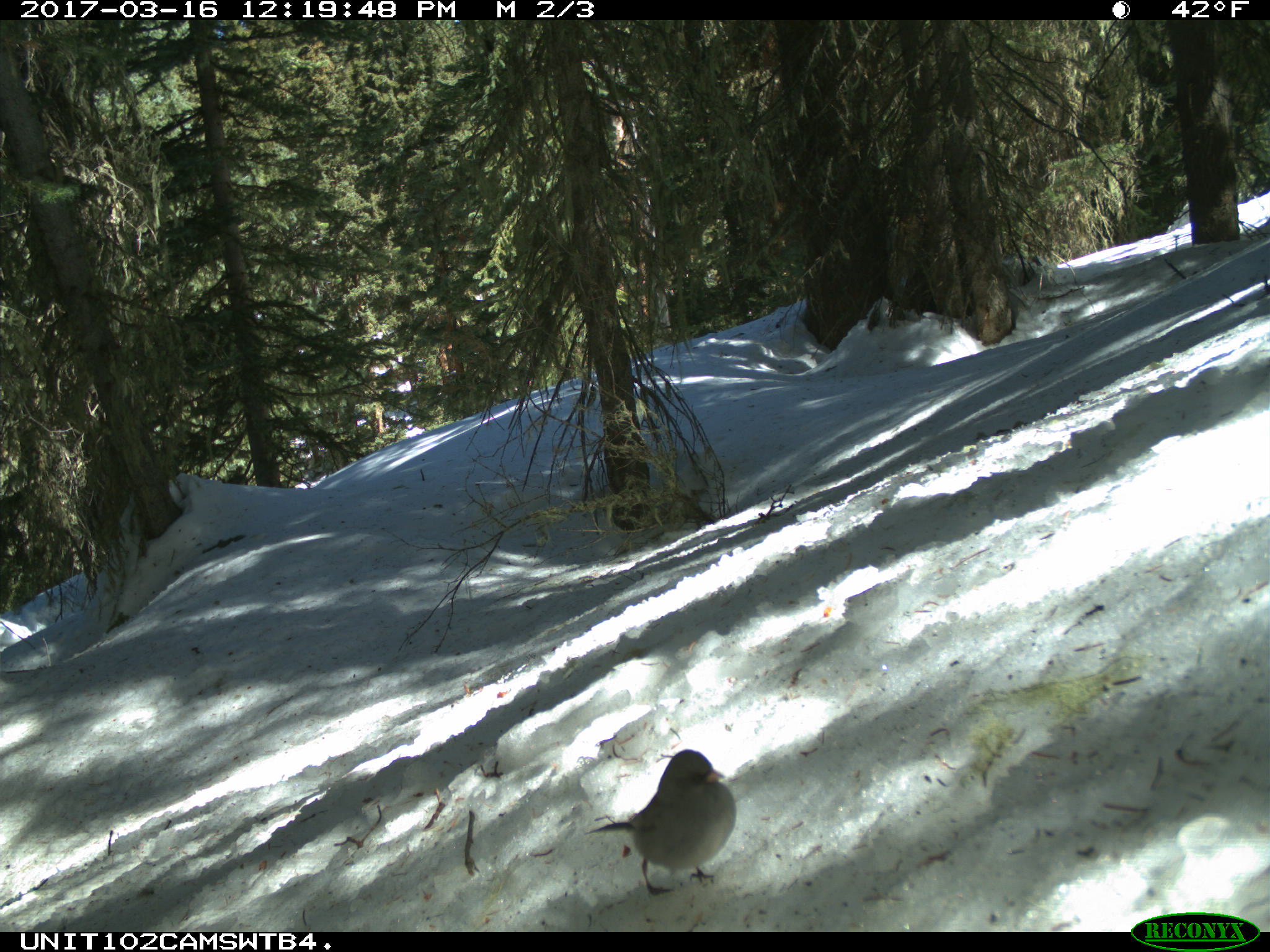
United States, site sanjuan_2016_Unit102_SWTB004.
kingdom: Animalia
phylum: Chordata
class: Aves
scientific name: Aves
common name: birds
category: unidentified bird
Unidentified bird (birds) (Aves).